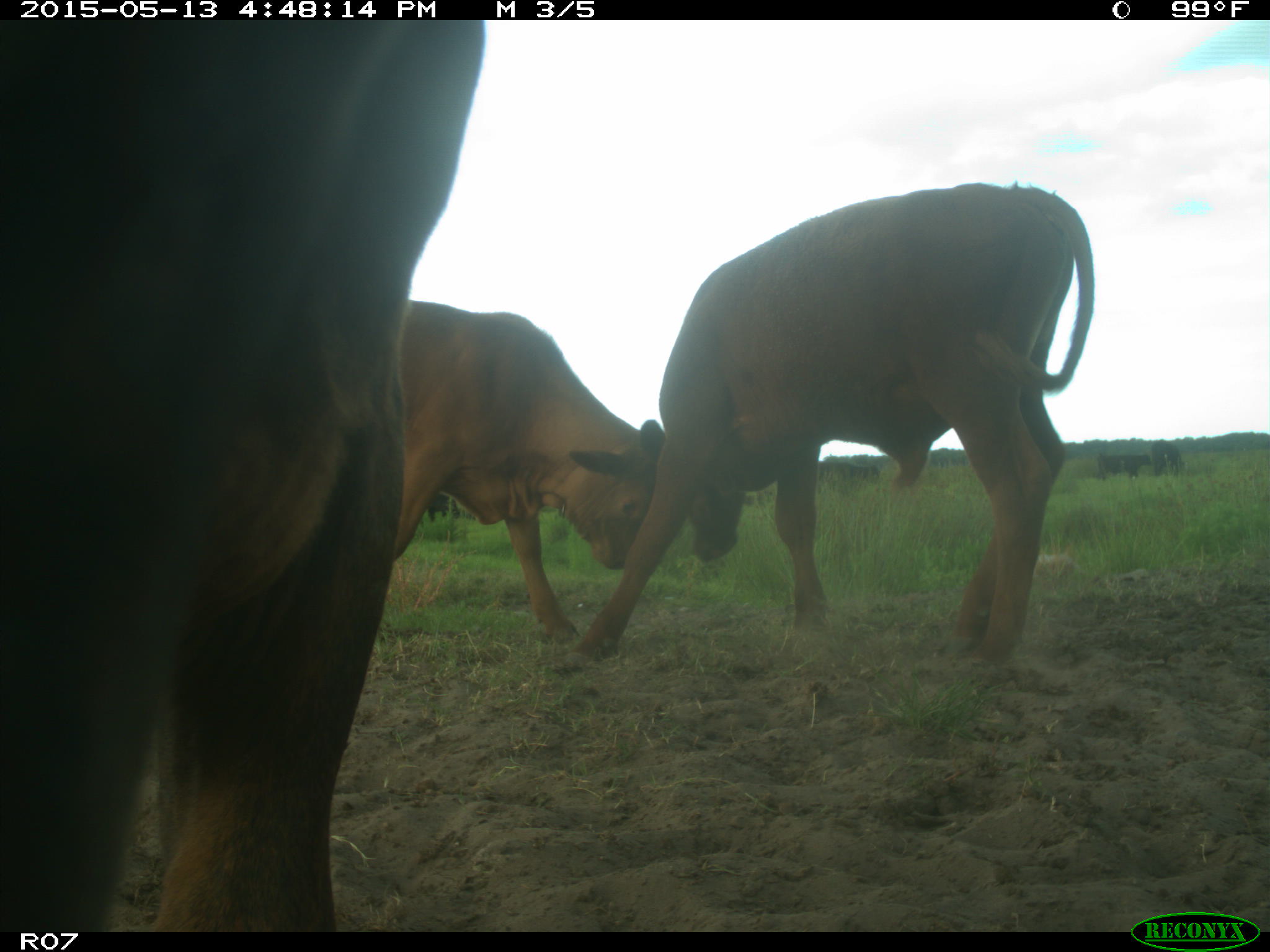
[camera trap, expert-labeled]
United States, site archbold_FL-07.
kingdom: Animalia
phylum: Chordata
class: Mammalia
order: Artiodactyla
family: Bovidae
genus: Bos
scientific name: Bos taurus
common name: domestic cow